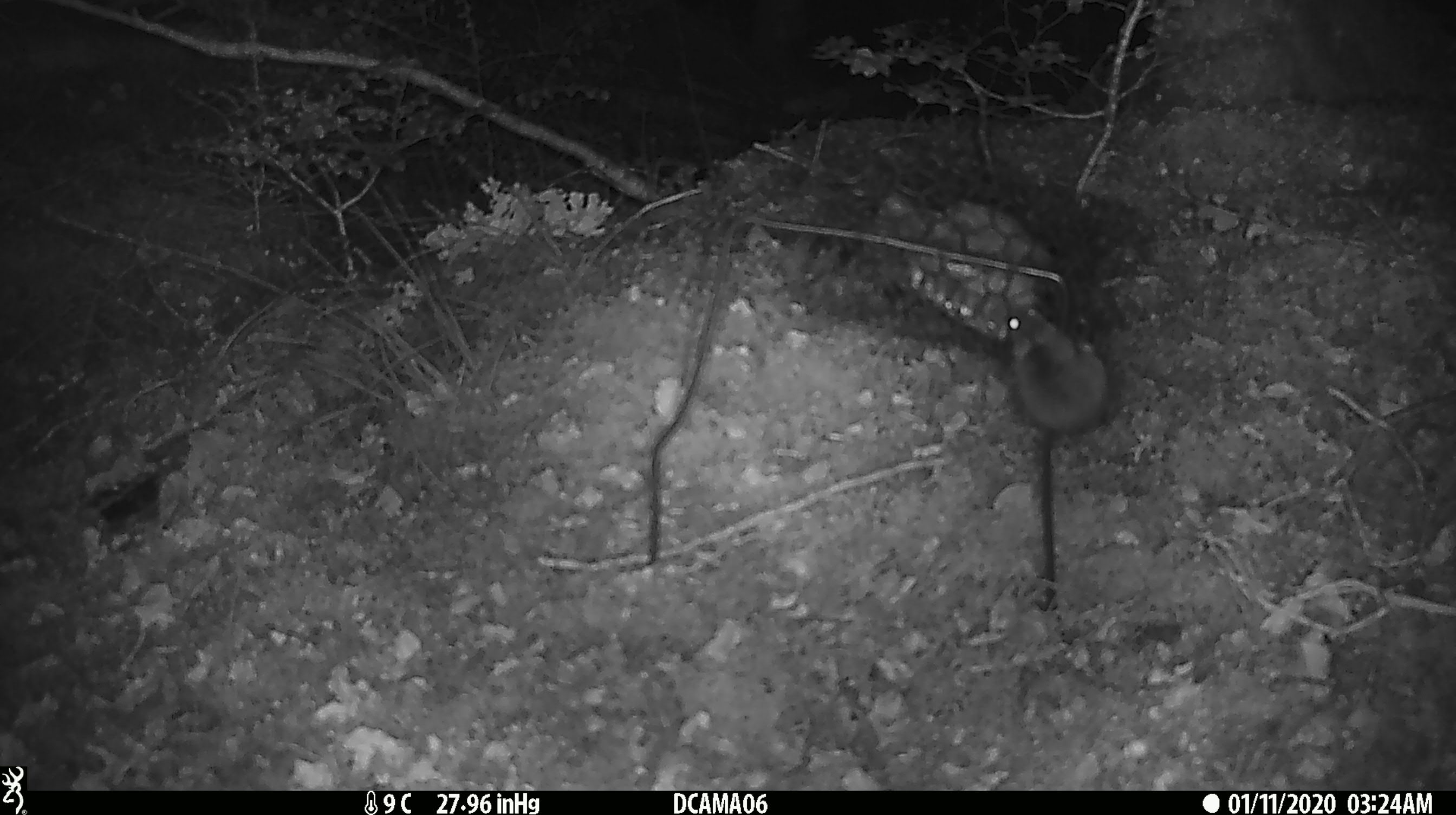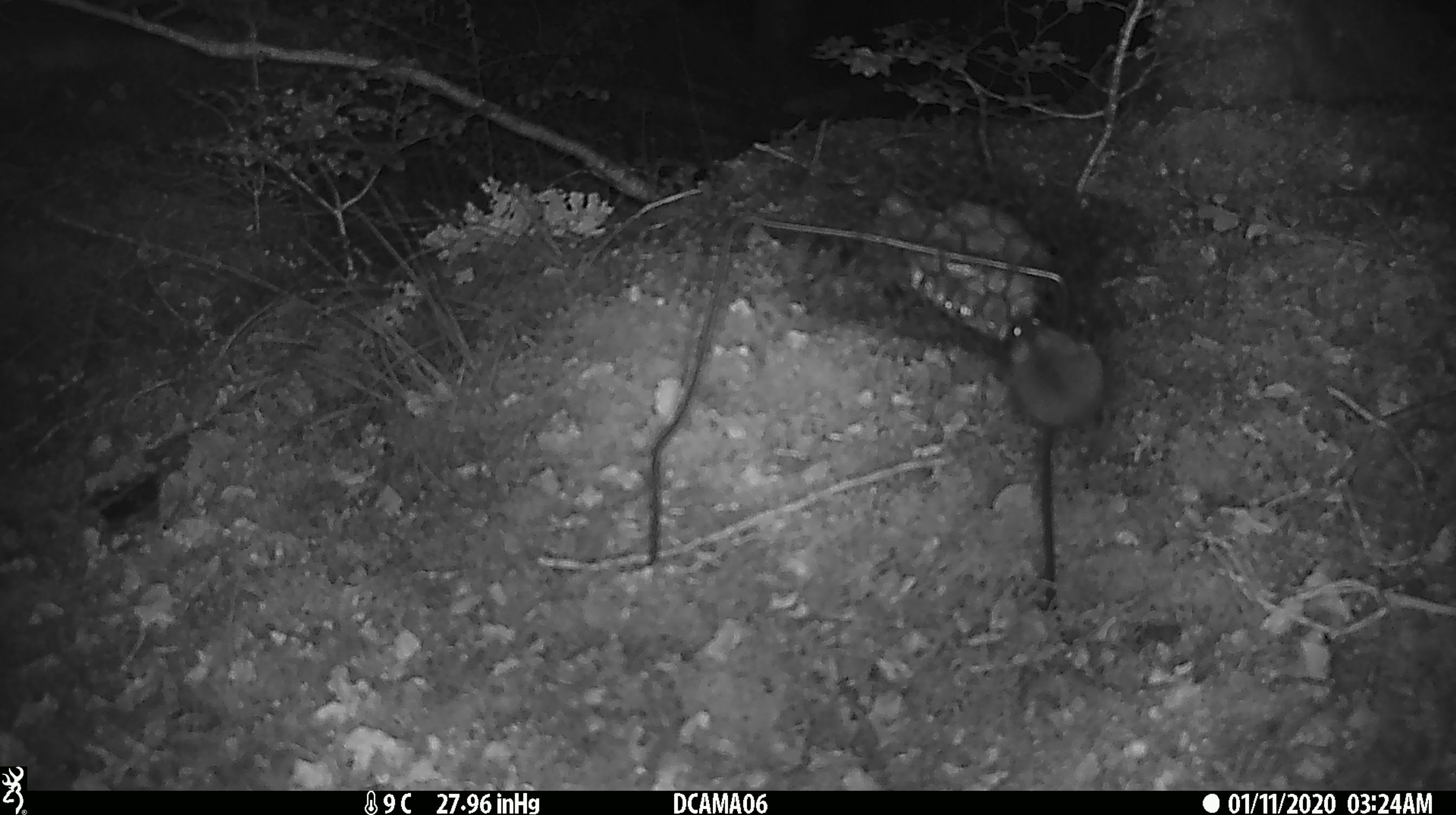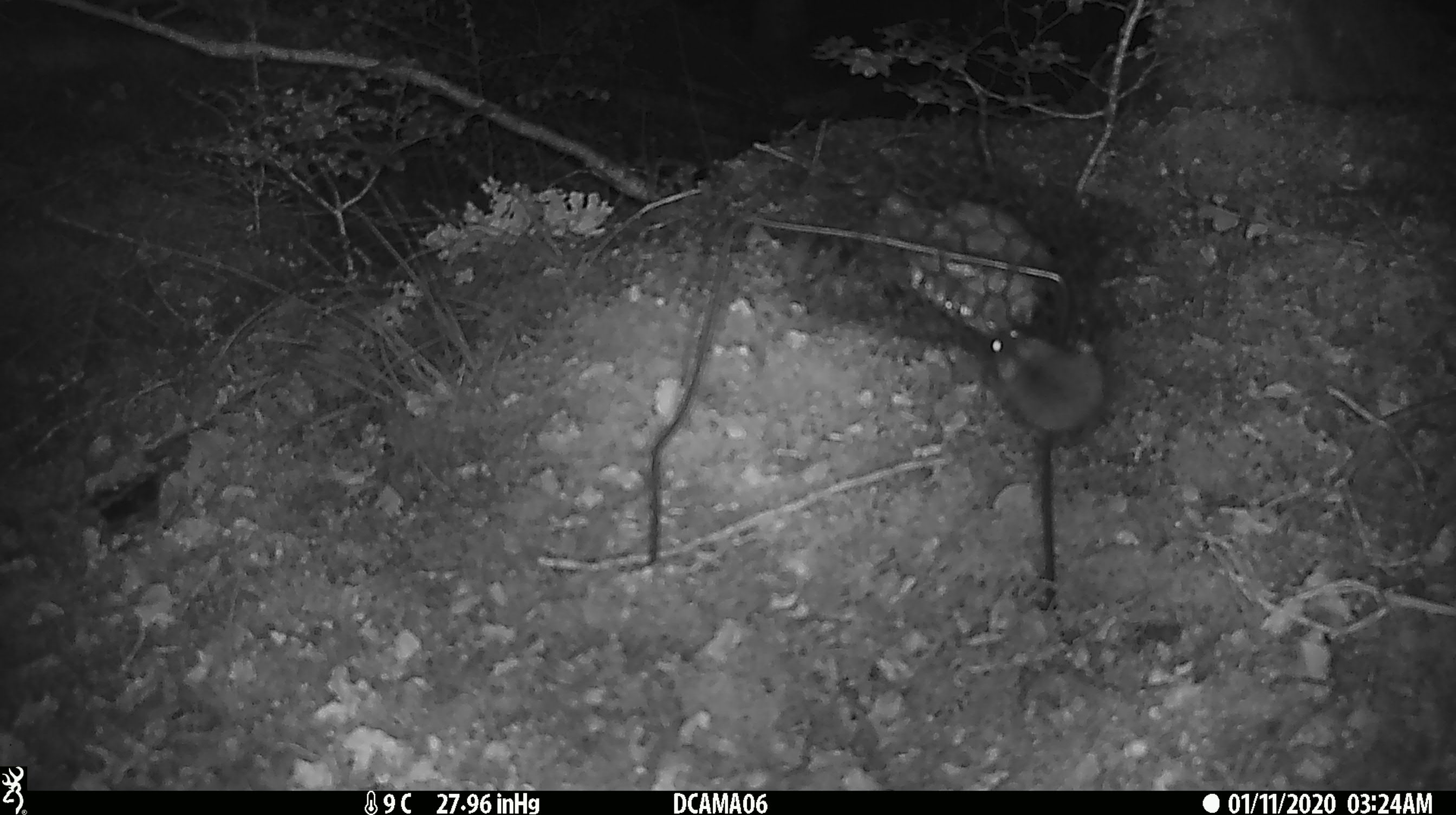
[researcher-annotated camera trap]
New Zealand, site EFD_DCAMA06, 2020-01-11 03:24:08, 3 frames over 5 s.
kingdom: Animalia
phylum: Chordata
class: Mammalia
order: Rodentia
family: Muridae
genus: Mus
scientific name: Mus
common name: mouse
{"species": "mouse (Mus)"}